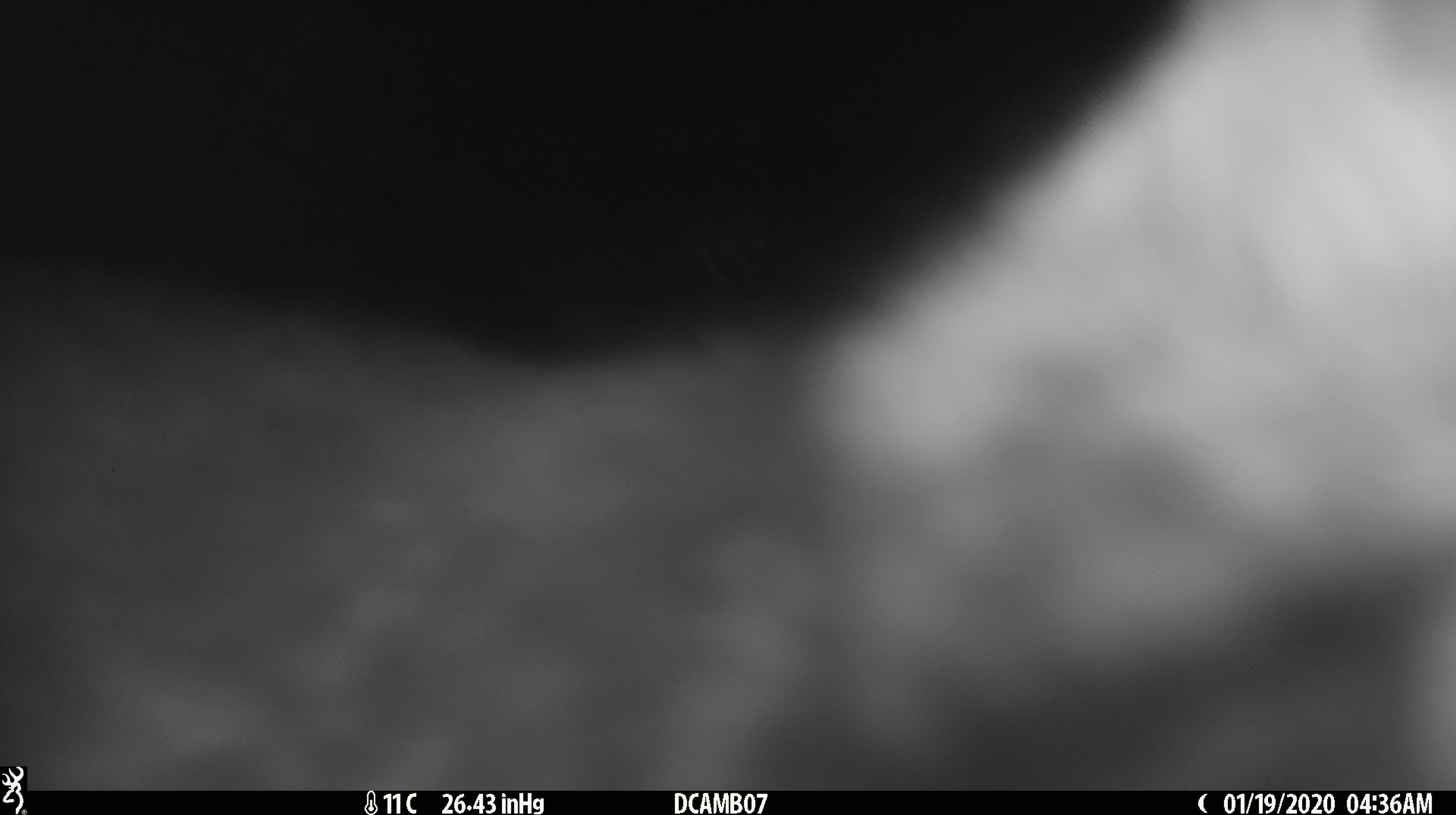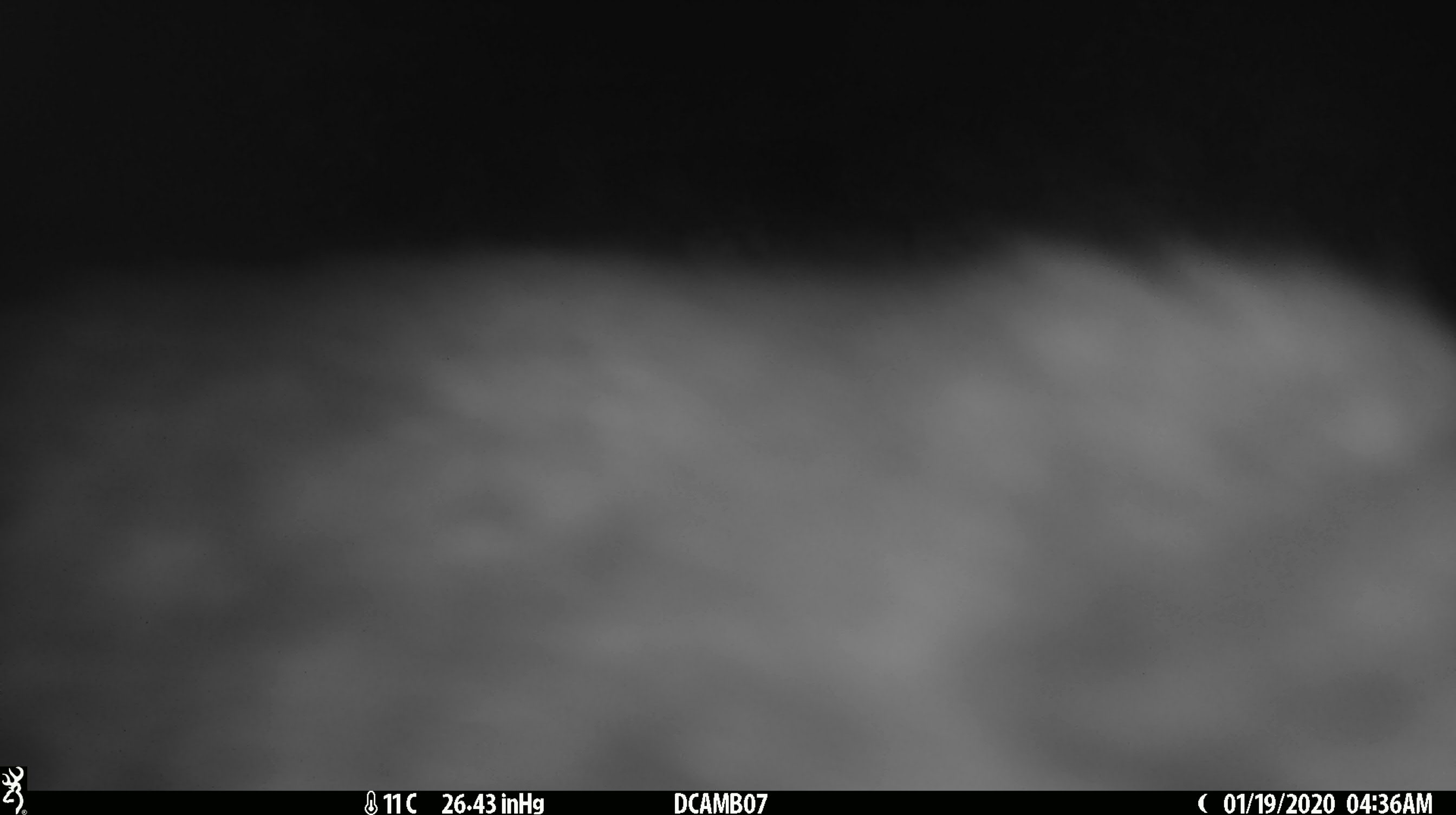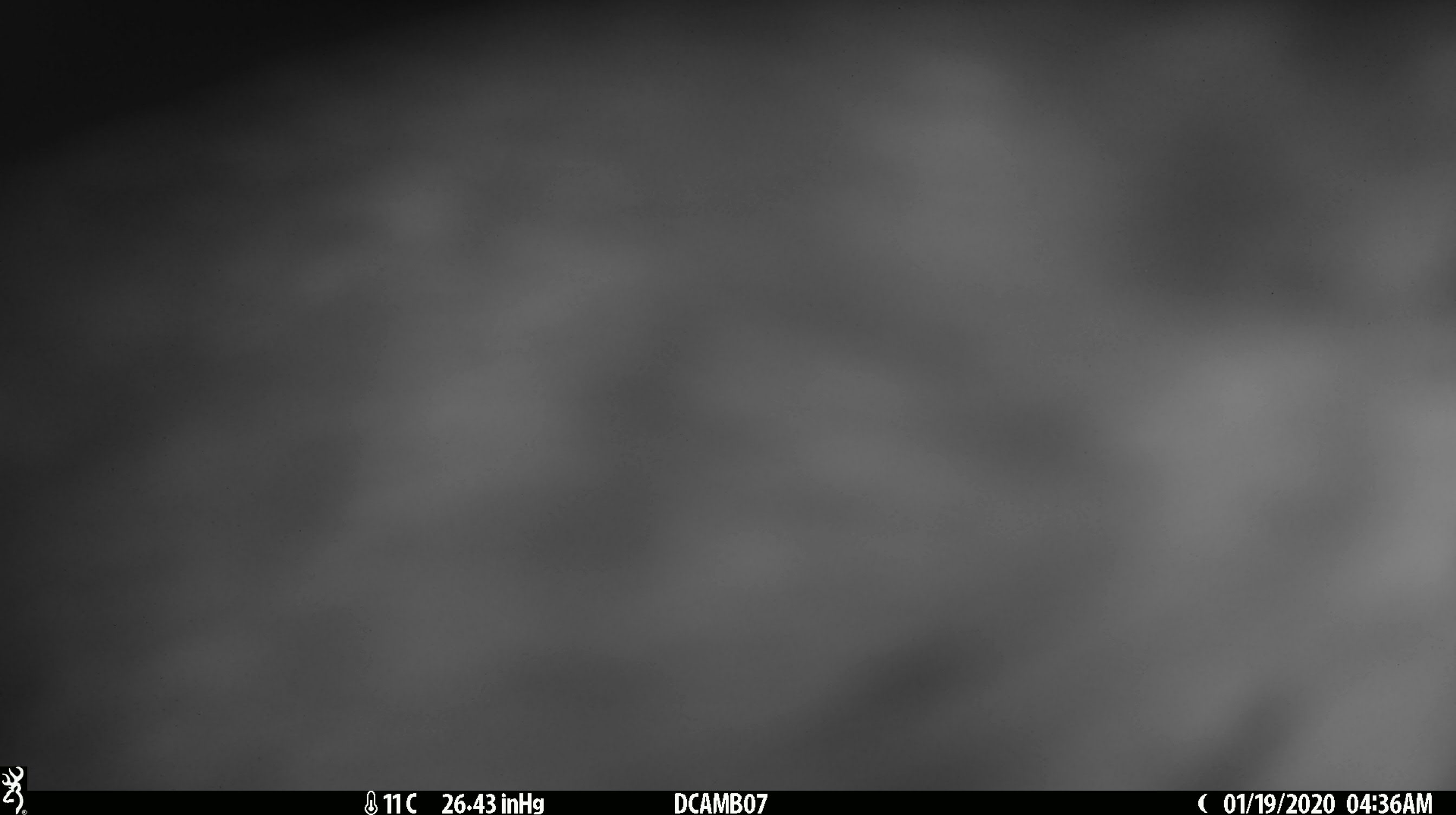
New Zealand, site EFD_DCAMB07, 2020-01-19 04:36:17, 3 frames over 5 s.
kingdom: Animalia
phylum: Chordata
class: Mammalia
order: Carnivora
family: Felidae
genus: Felis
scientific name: Felis catus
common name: domestic cat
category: cat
Cat (domestic cat) (Felis catus).